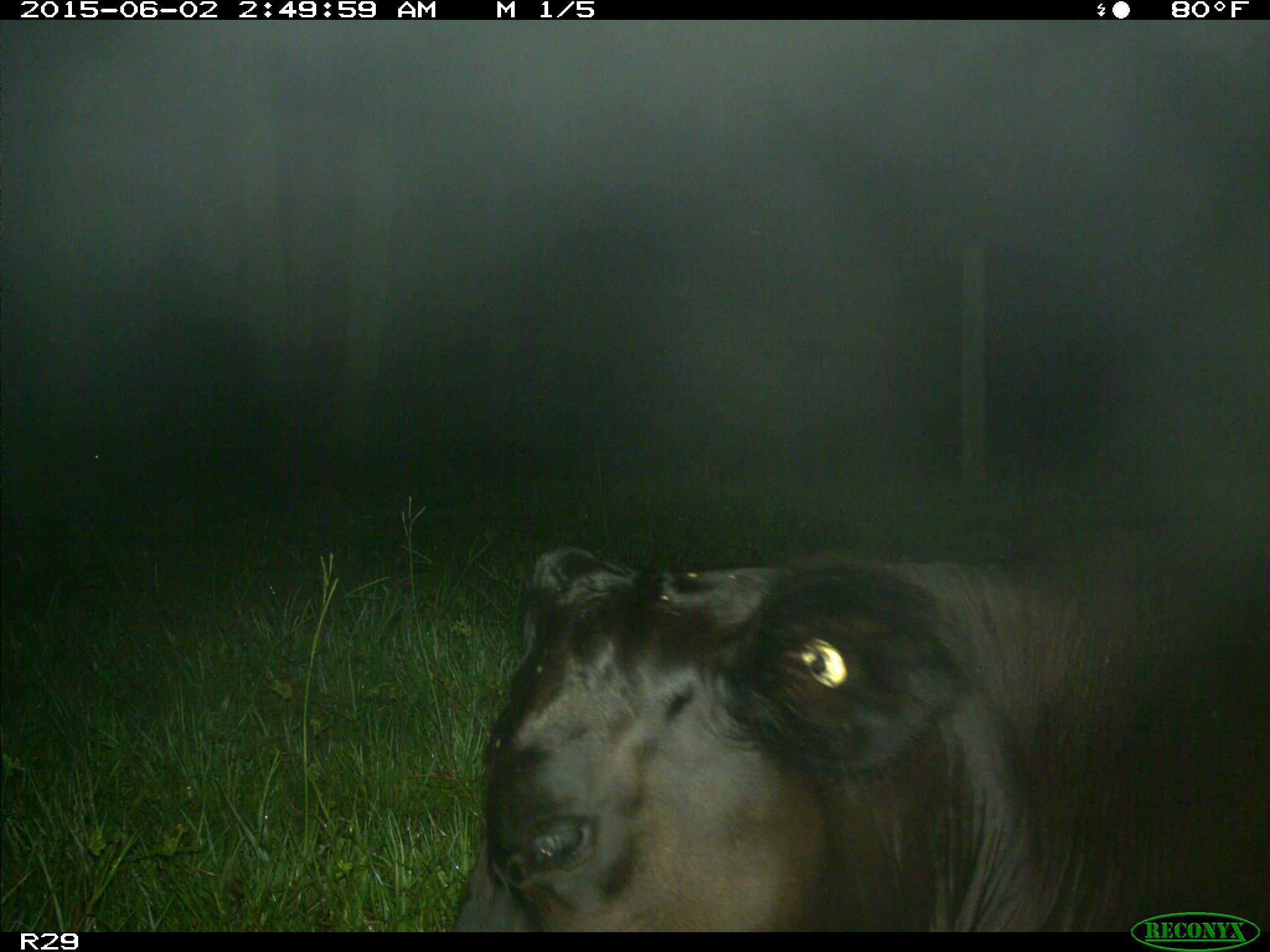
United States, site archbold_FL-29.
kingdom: Animalia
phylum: Chordata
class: Mammalia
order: Artiodactyla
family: Bovidae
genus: Bos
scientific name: Bos taurus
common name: domestic cow